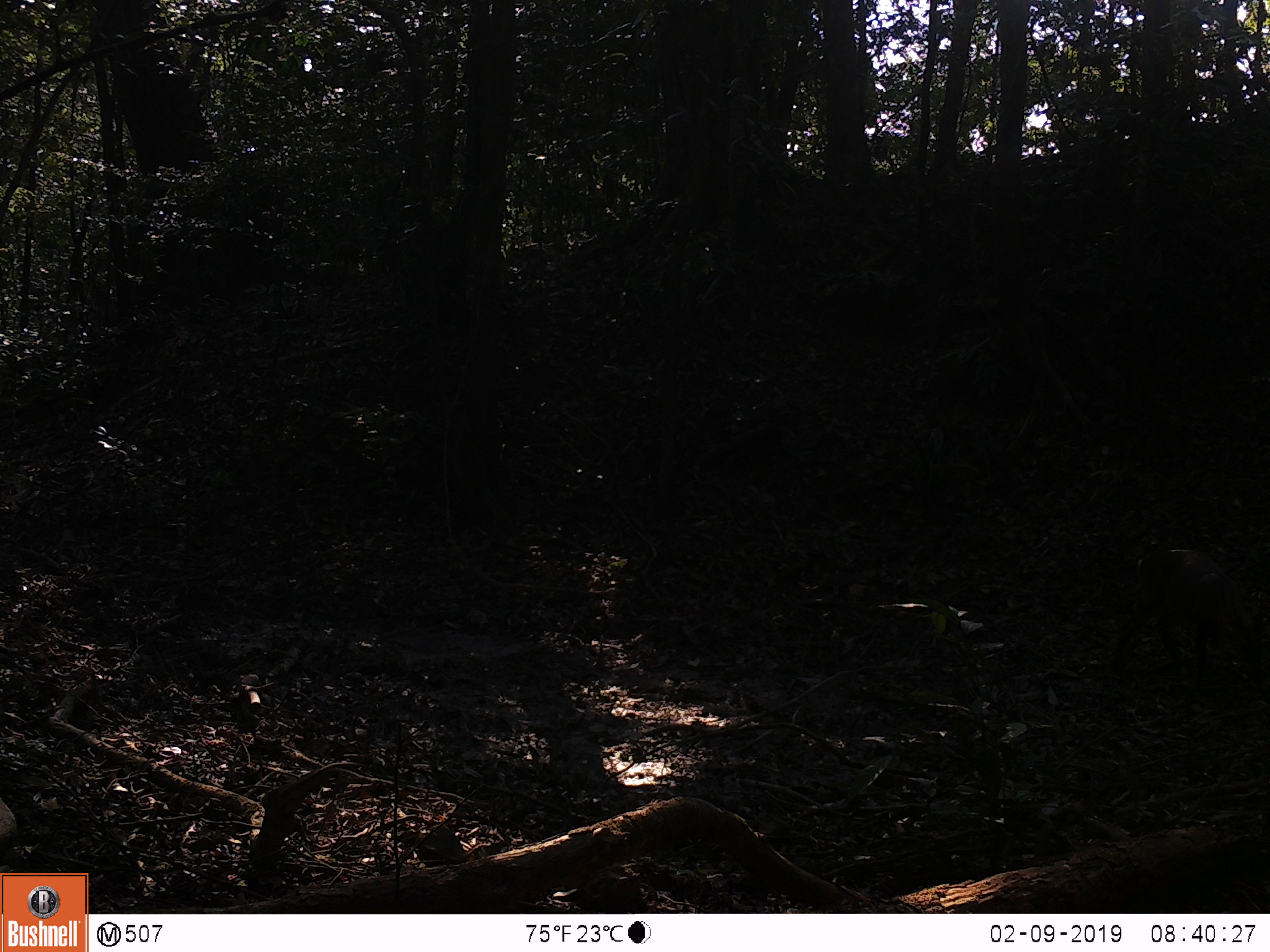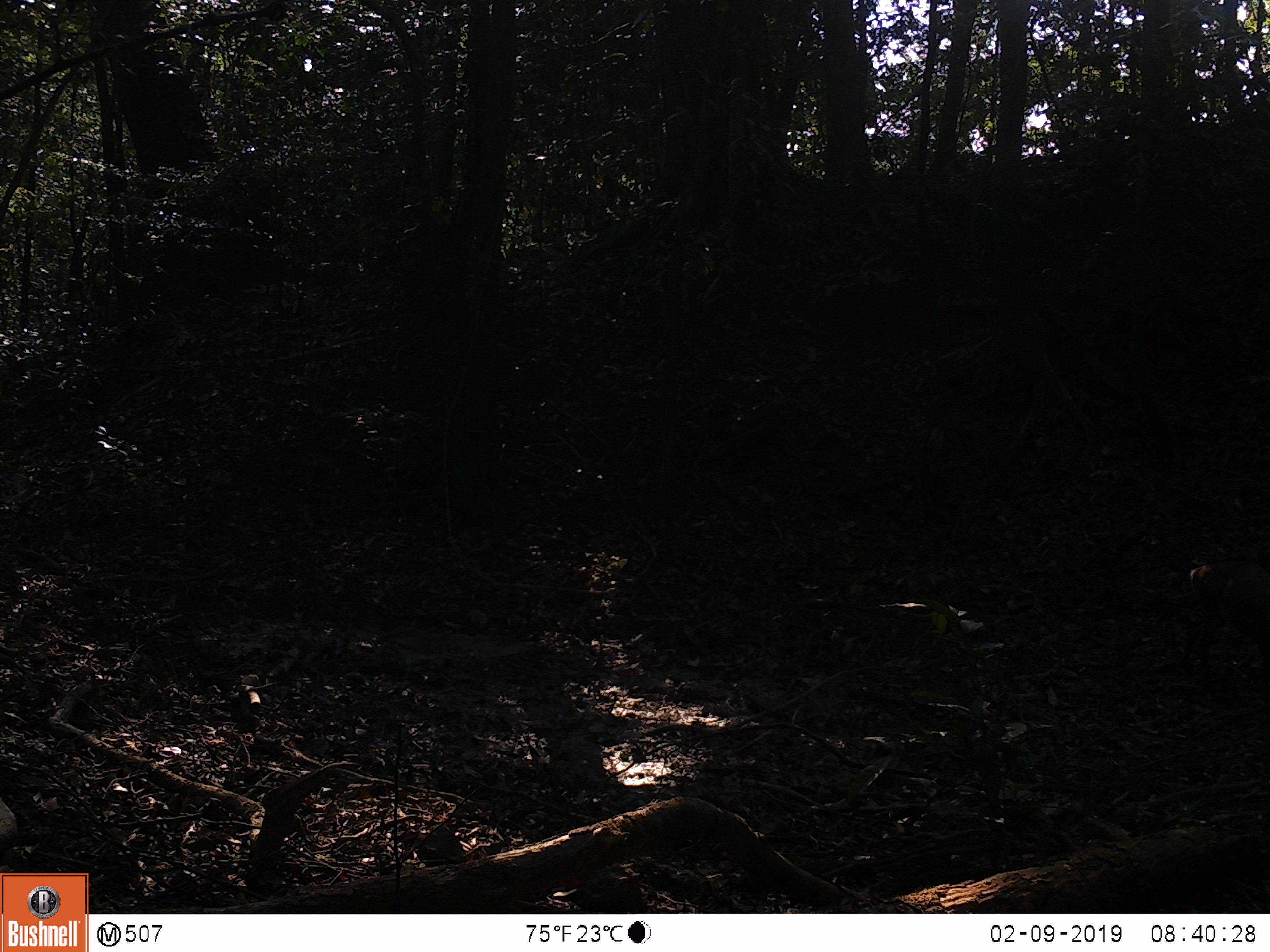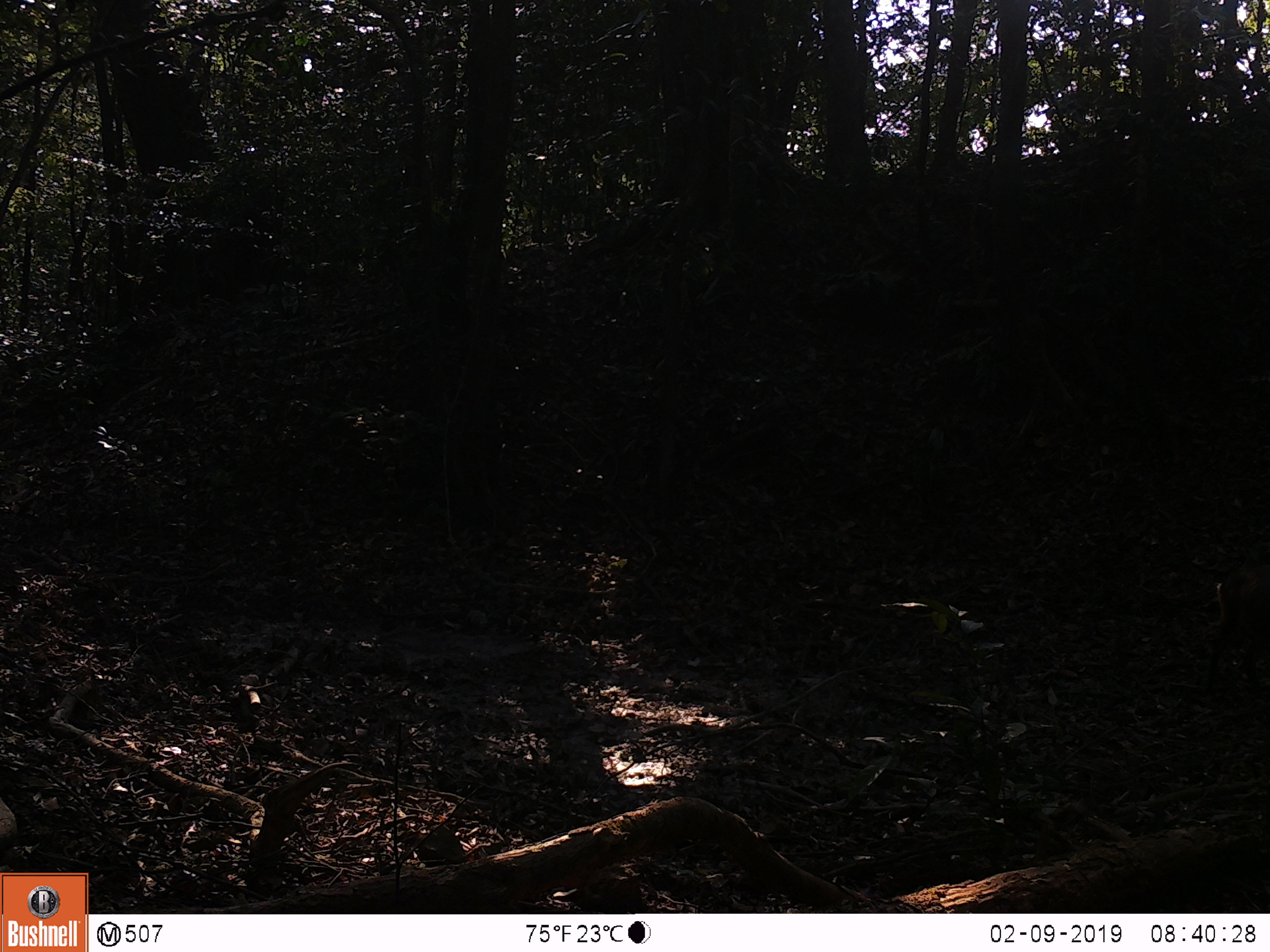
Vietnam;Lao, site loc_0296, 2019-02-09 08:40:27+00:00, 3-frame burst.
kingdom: Animalia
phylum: Chordata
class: Mammalia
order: Artiodactyla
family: Cervidae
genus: Muntiacus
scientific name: Muntiacus vuquangensis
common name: large-antlered muntjac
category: large antlered muntjac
Large antlered muntjac (large-antlered muntjac) (Muntiacus vuquangensis). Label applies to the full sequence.